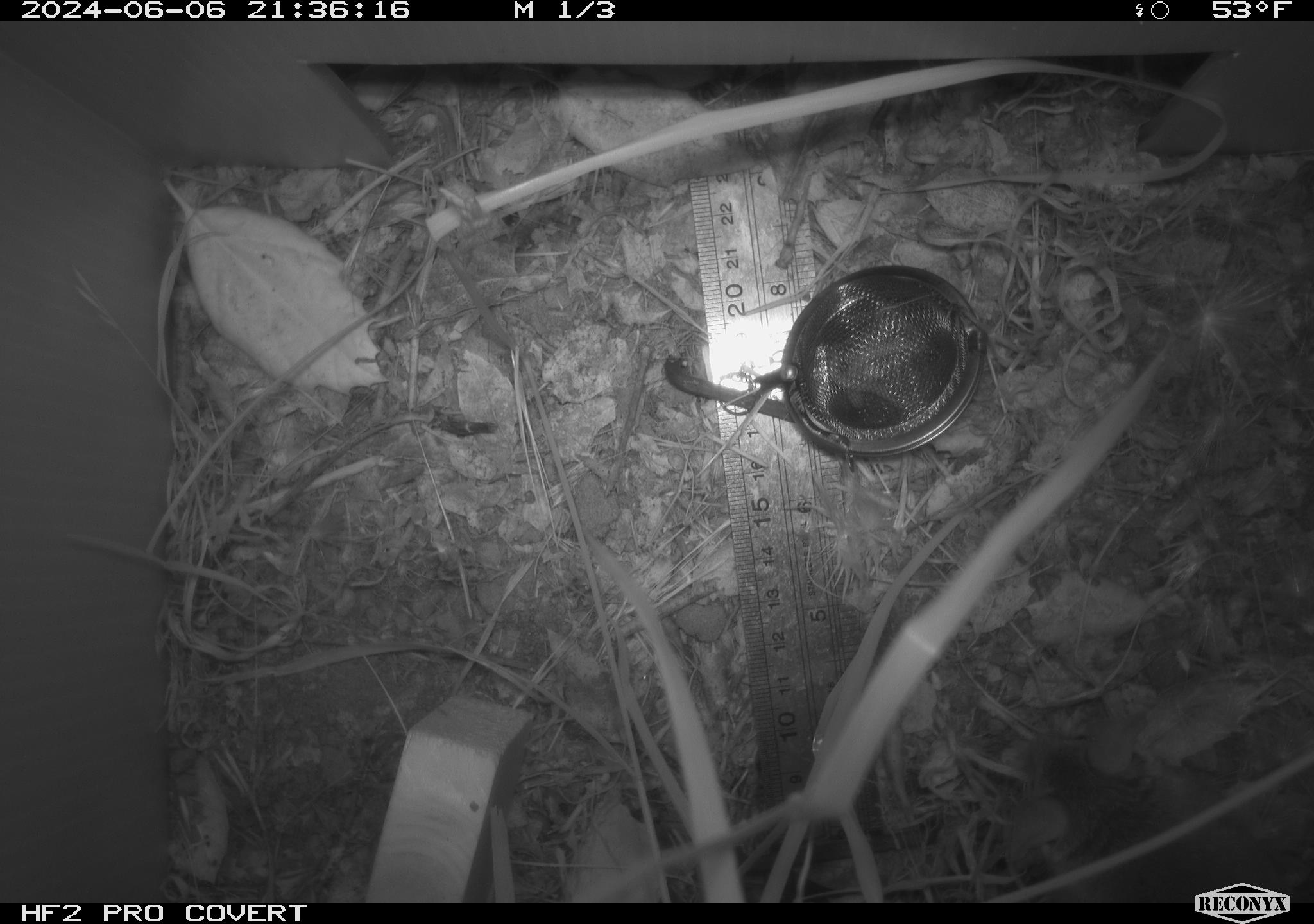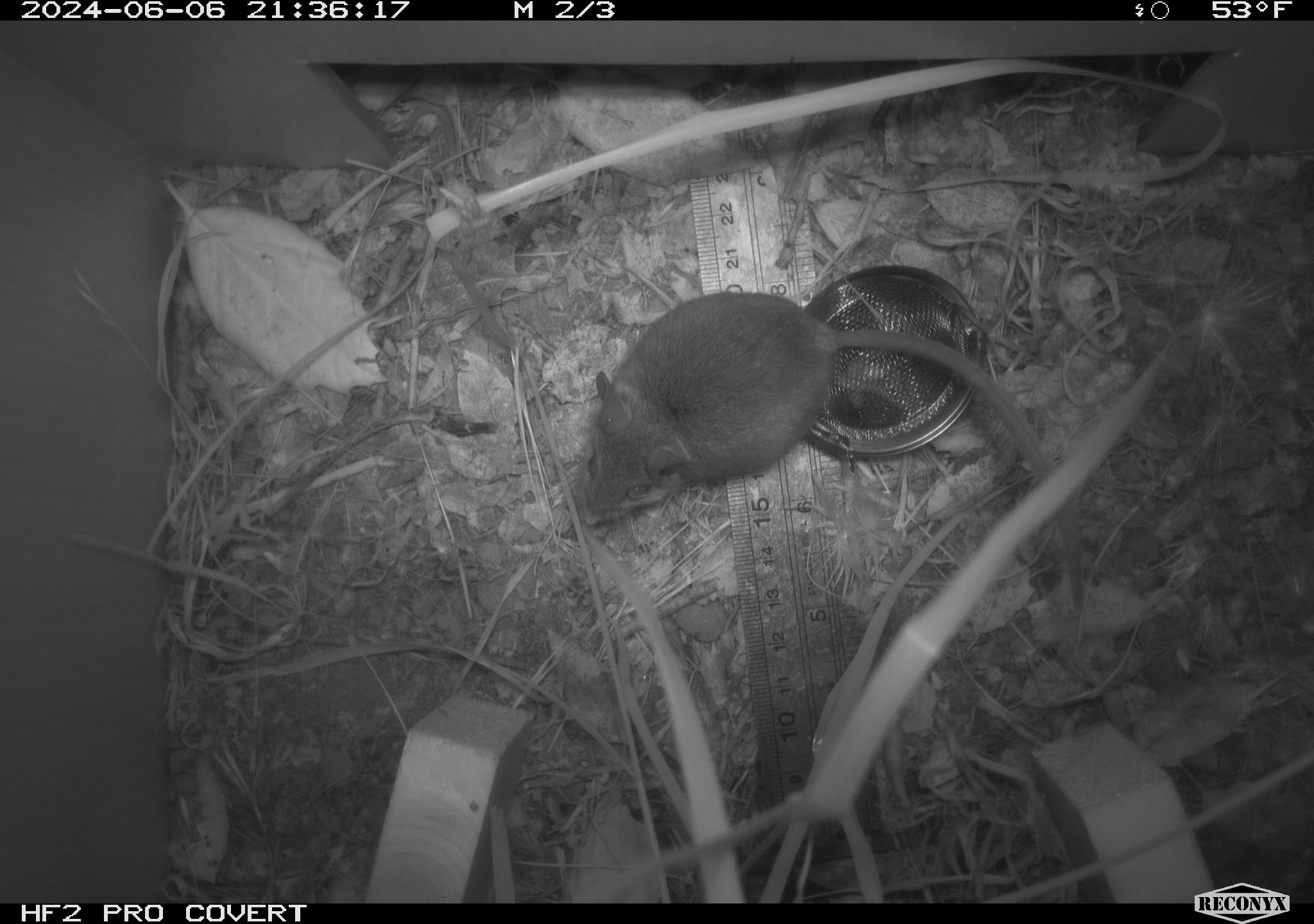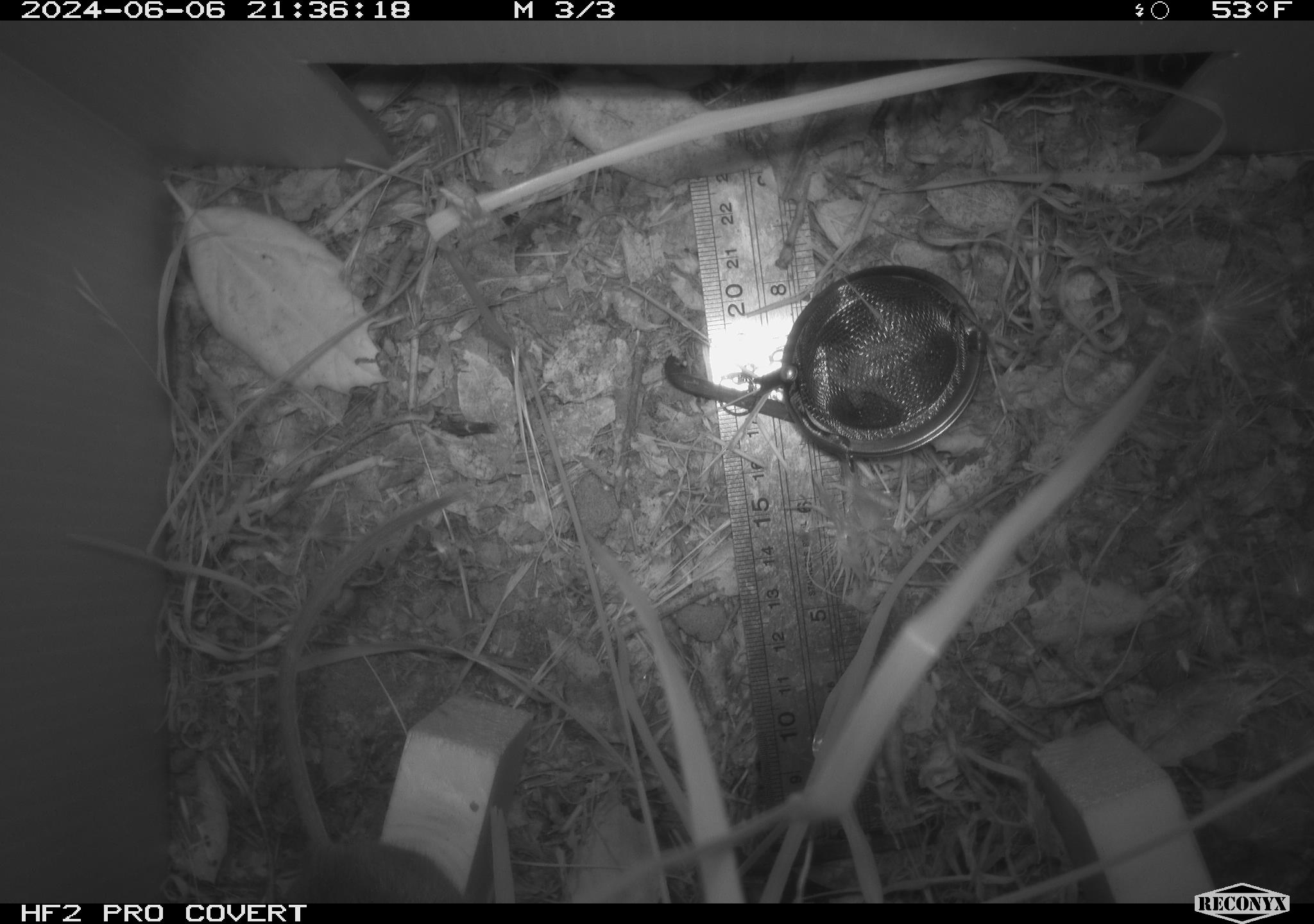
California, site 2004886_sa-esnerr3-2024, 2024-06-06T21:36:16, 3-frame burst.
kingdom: Animalia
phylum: Chordata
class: Mammalia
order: Rodentia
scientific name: Rodentia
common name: rodent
Rodent (Rodentia).